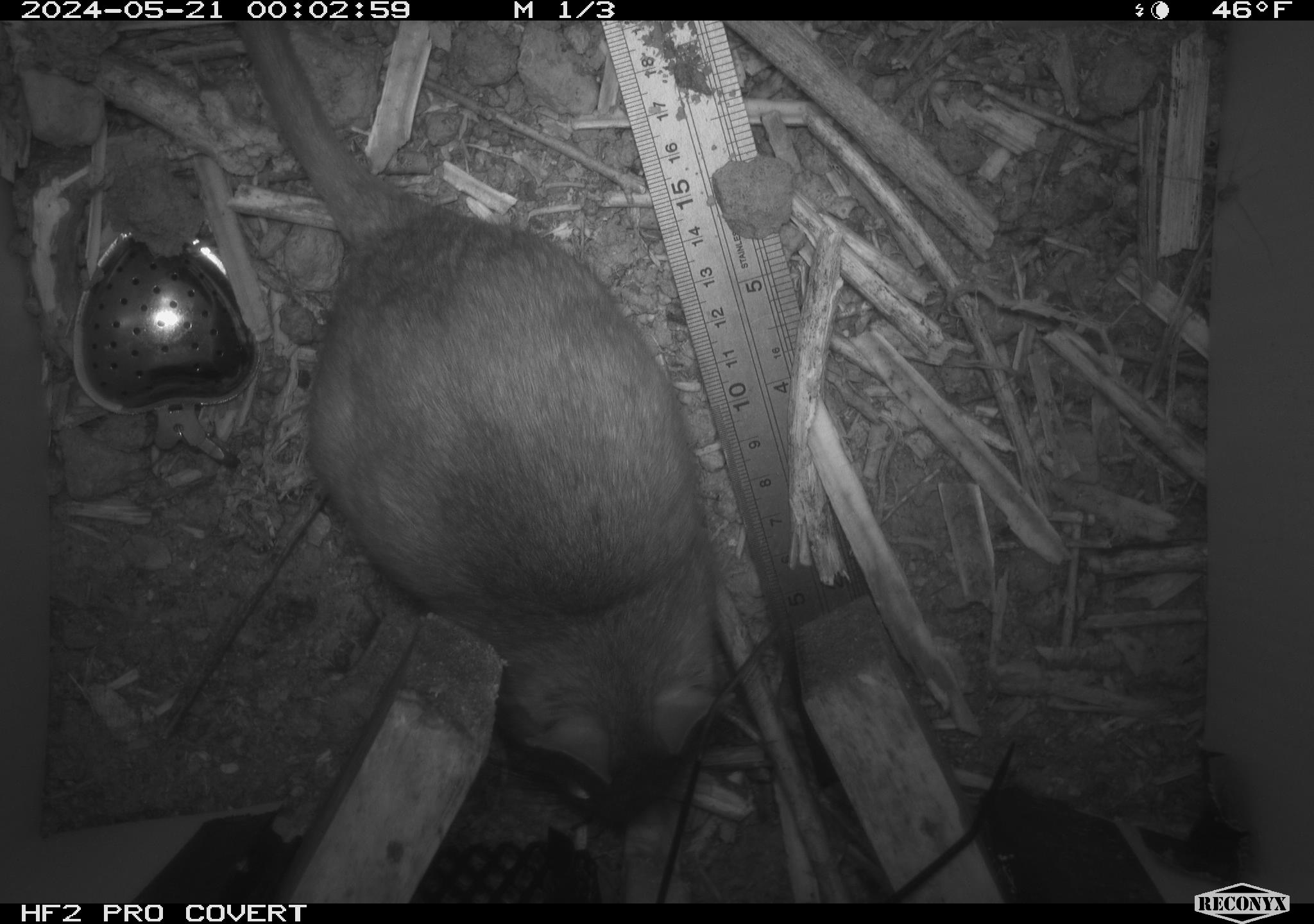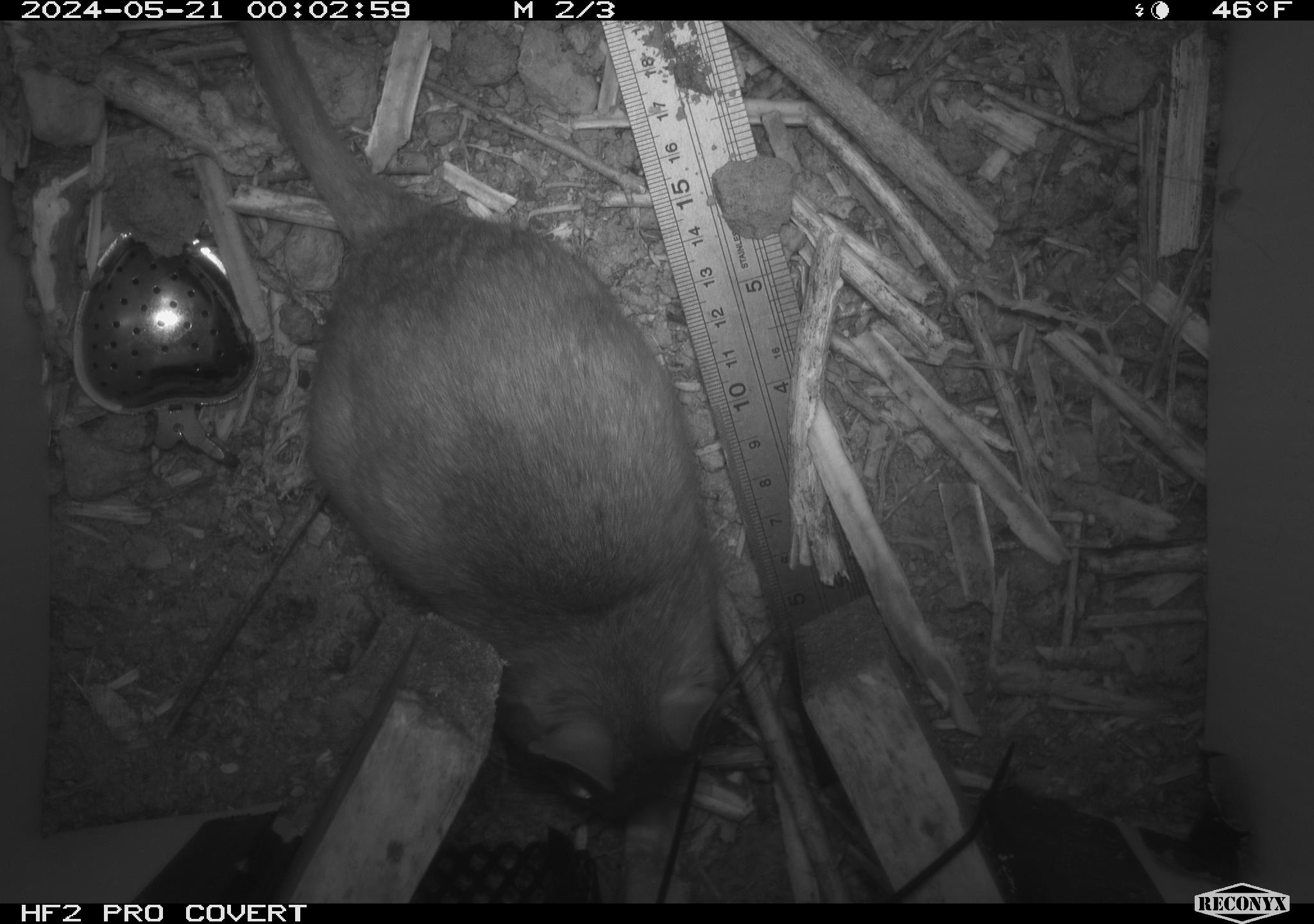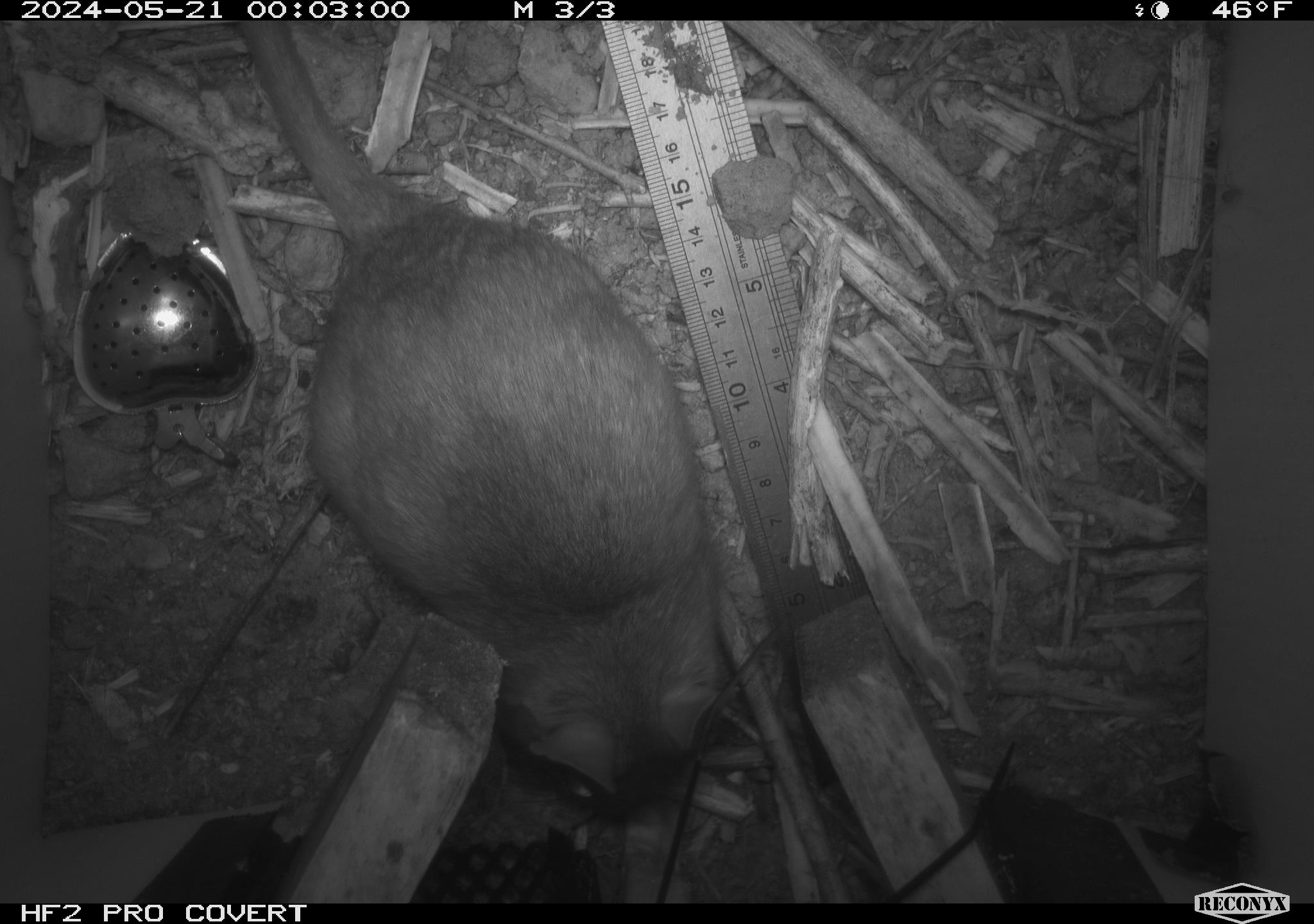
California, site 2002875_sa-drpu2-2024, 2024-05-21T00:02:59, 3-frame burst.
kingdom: Animalia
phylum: Chordata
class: Mammalia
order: Rodentia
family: Cricetidae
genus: Neotoma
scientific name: Neotoma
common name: pack rat or woodrat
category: neotoma species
Neotoma species (pack rat or woodrat) (Neotoma).